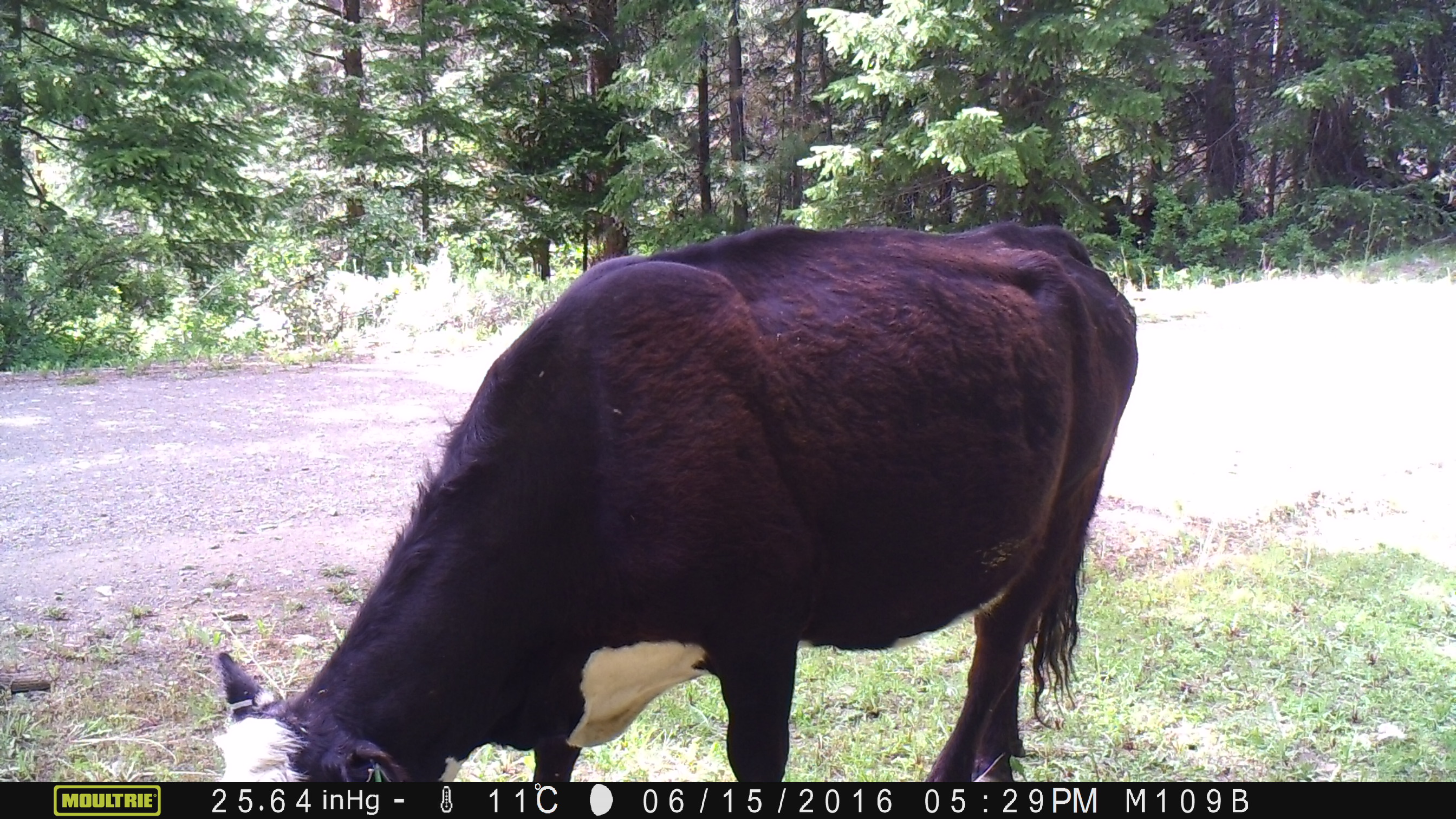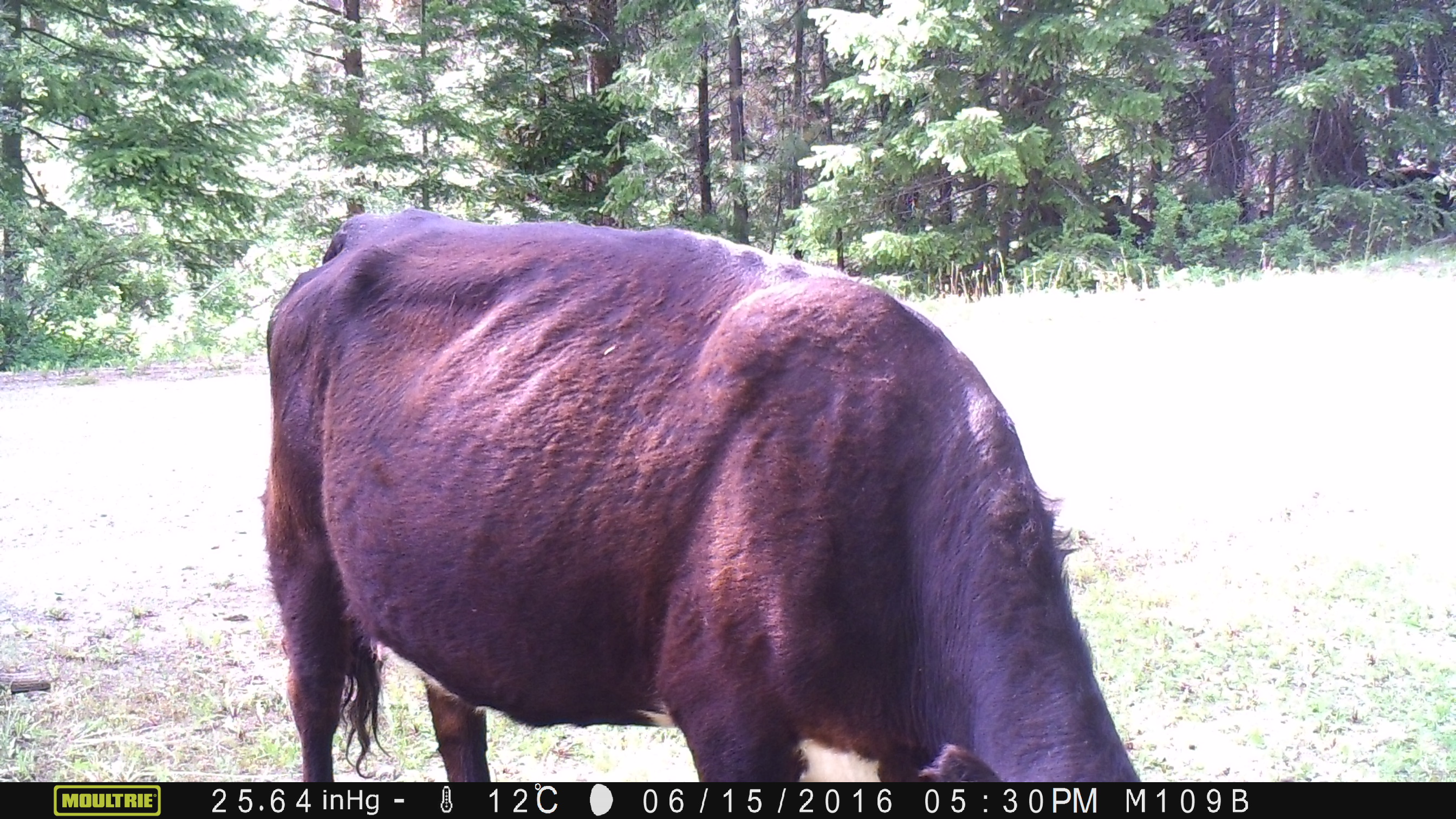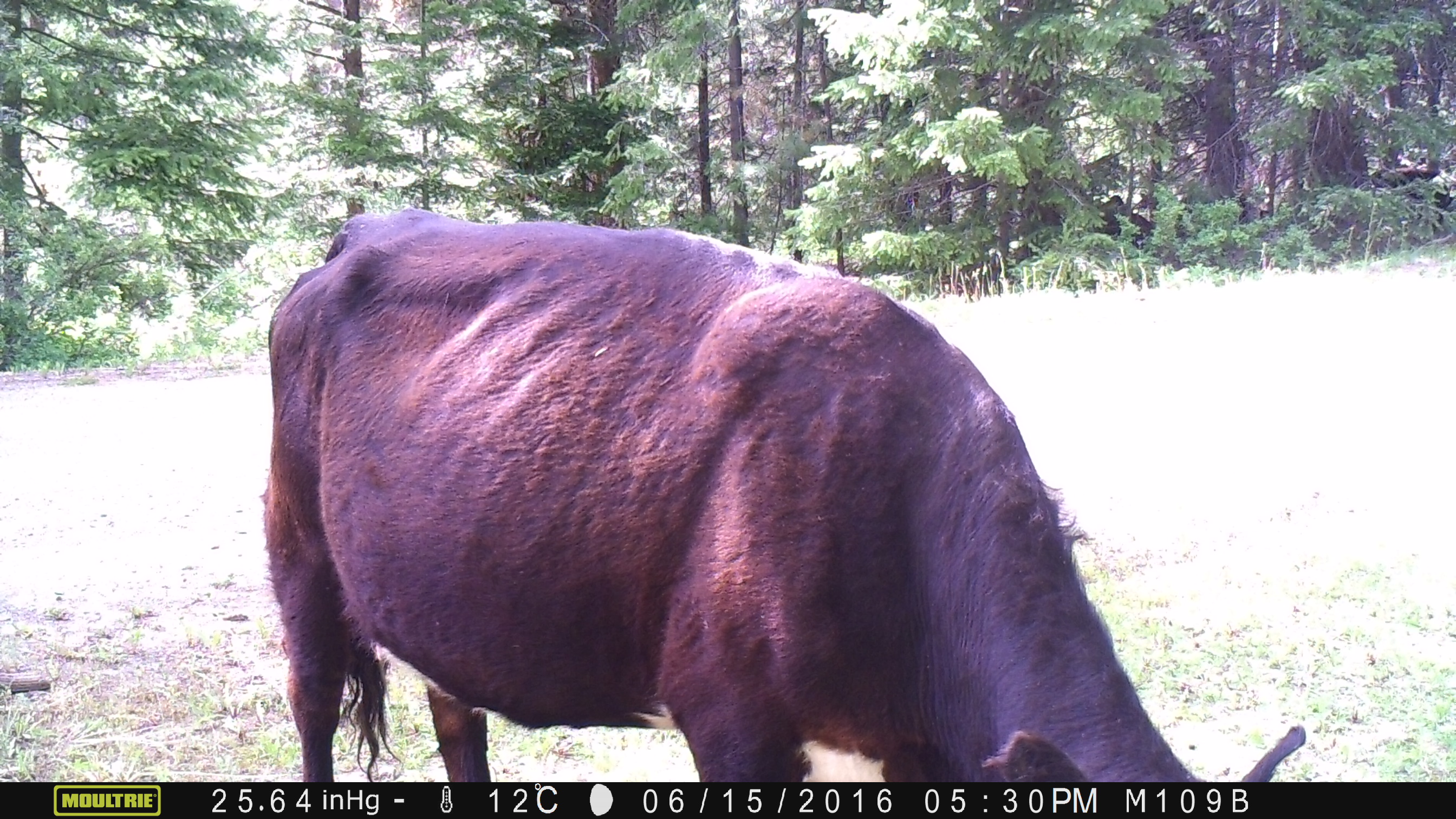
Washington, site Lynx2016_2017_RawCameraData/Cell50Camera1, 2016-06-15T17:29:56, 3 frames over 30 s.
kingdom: Animalia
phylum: Chordata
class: Mammalia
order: Artiodactyla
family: Bovidae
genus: Bos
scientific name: Bos taurus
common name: domestic cattle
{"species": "domestic cattle (Bos taurus)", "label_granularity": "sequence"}